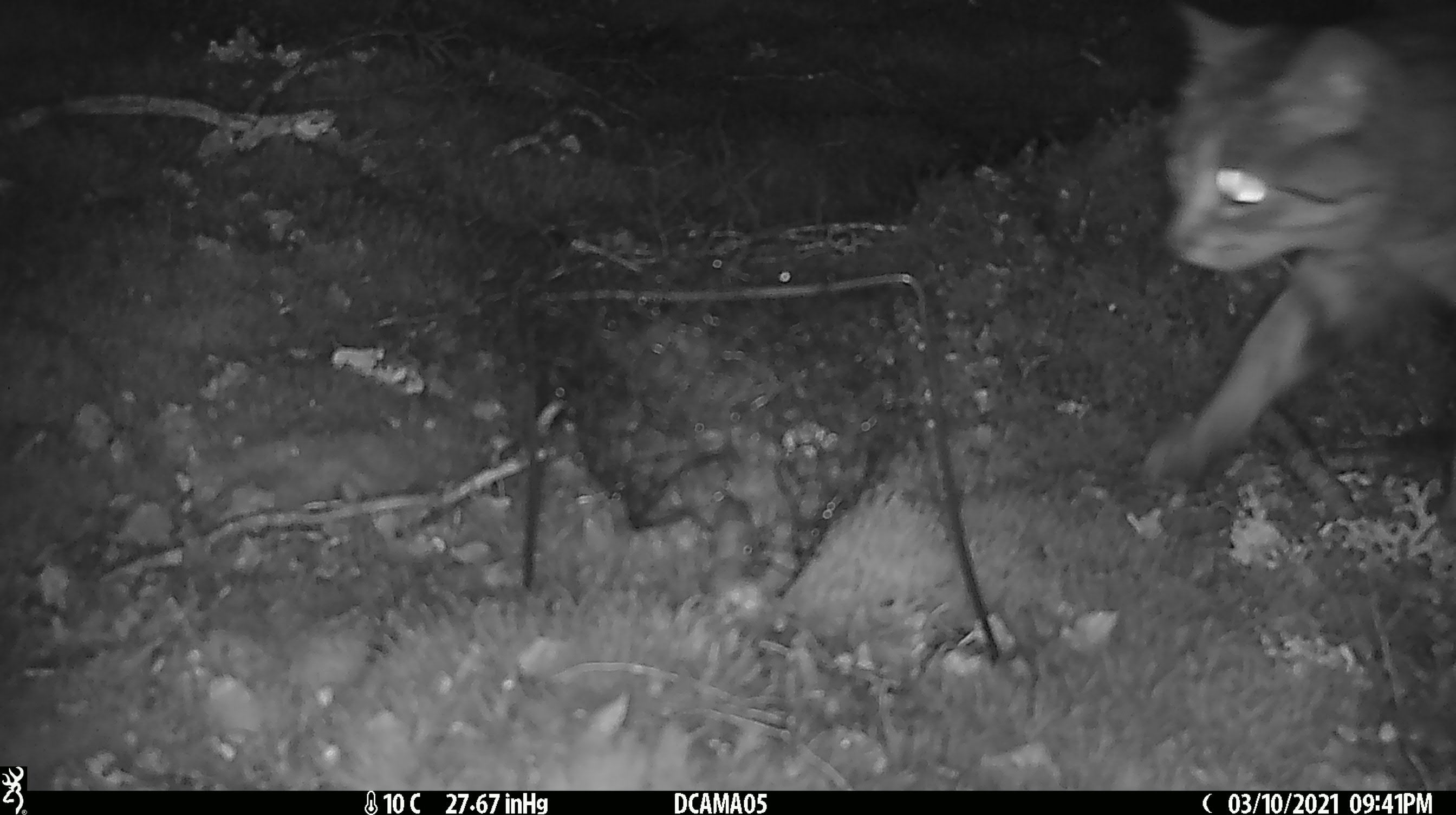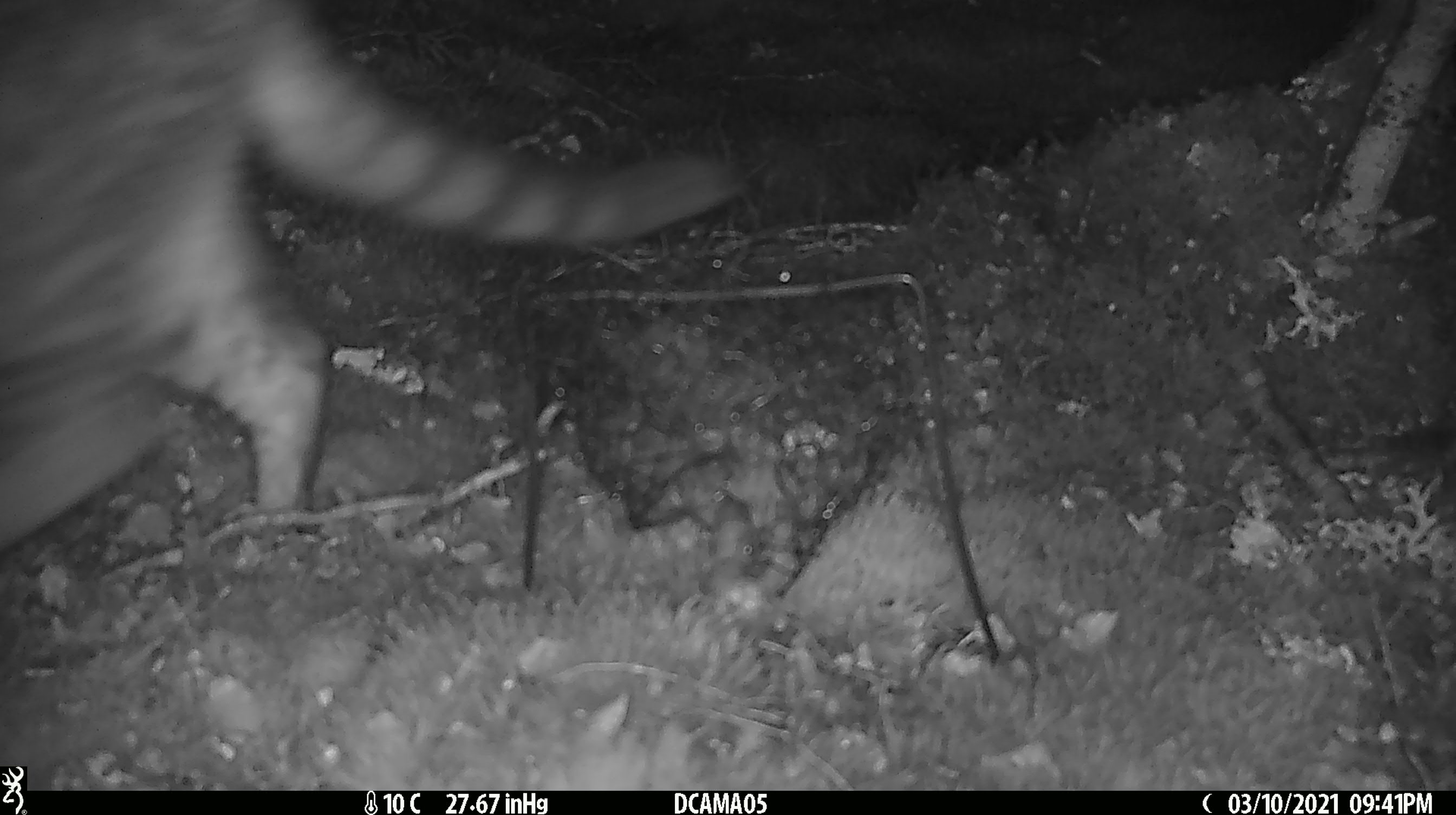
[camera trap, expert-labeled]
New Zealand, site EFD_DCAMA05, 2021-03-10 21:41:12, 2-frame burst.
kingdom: Animalia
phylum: Chordata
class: Mammalia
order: Carnivora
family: Felidae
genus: Felis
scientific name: Felis catus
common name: domestic cat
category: cat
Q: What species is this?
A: Cat (domestic cat) (Felis catus).